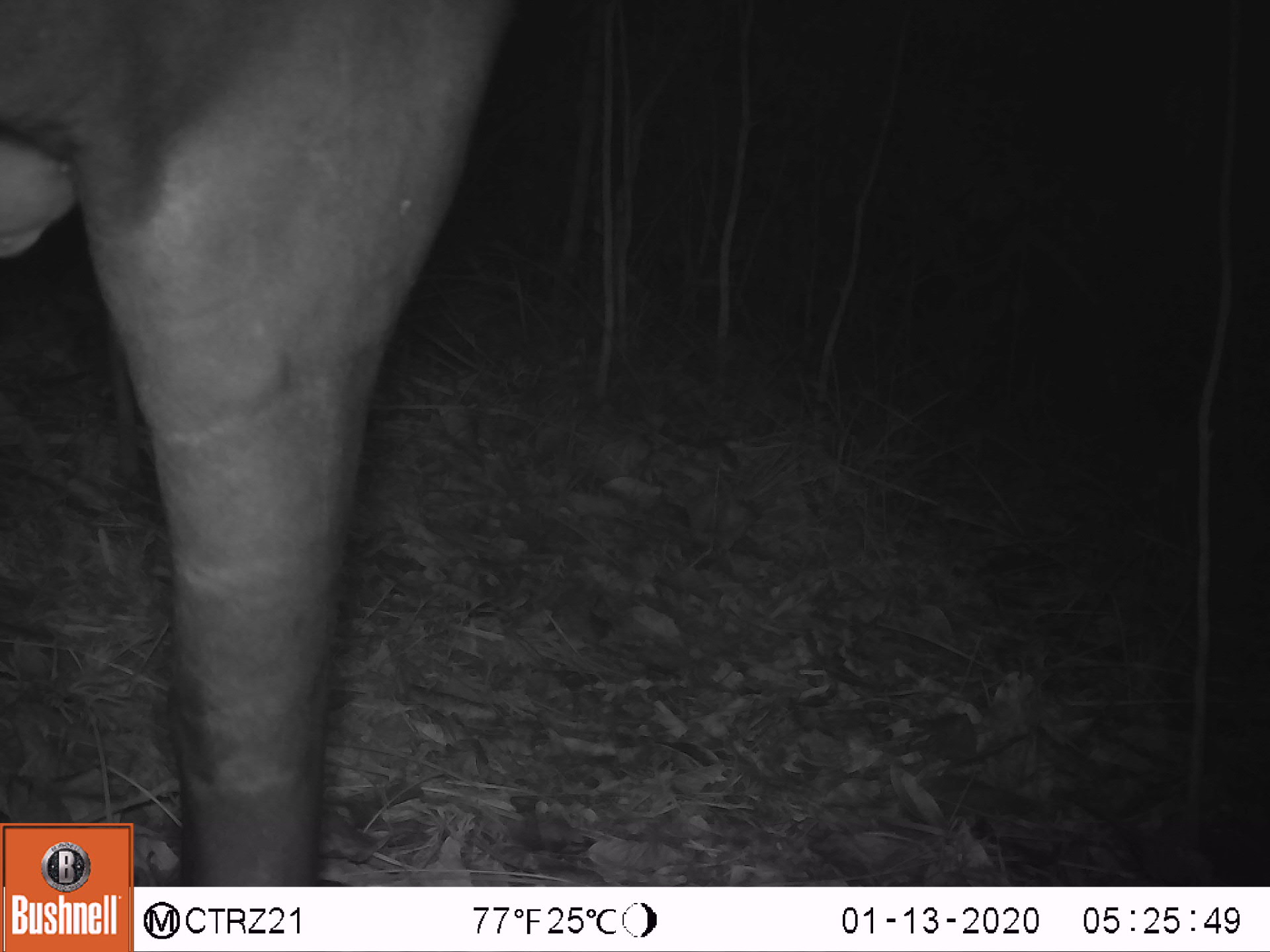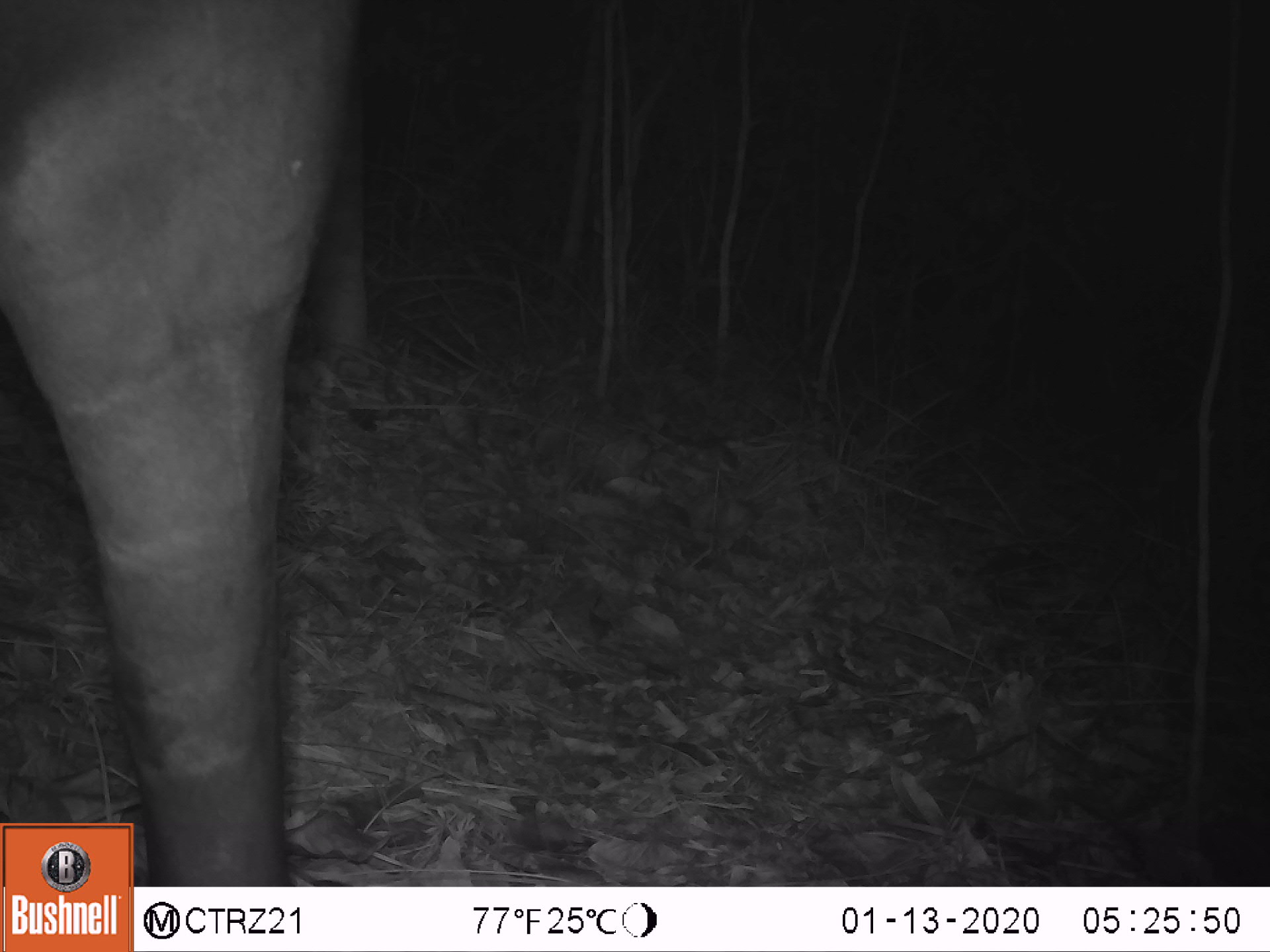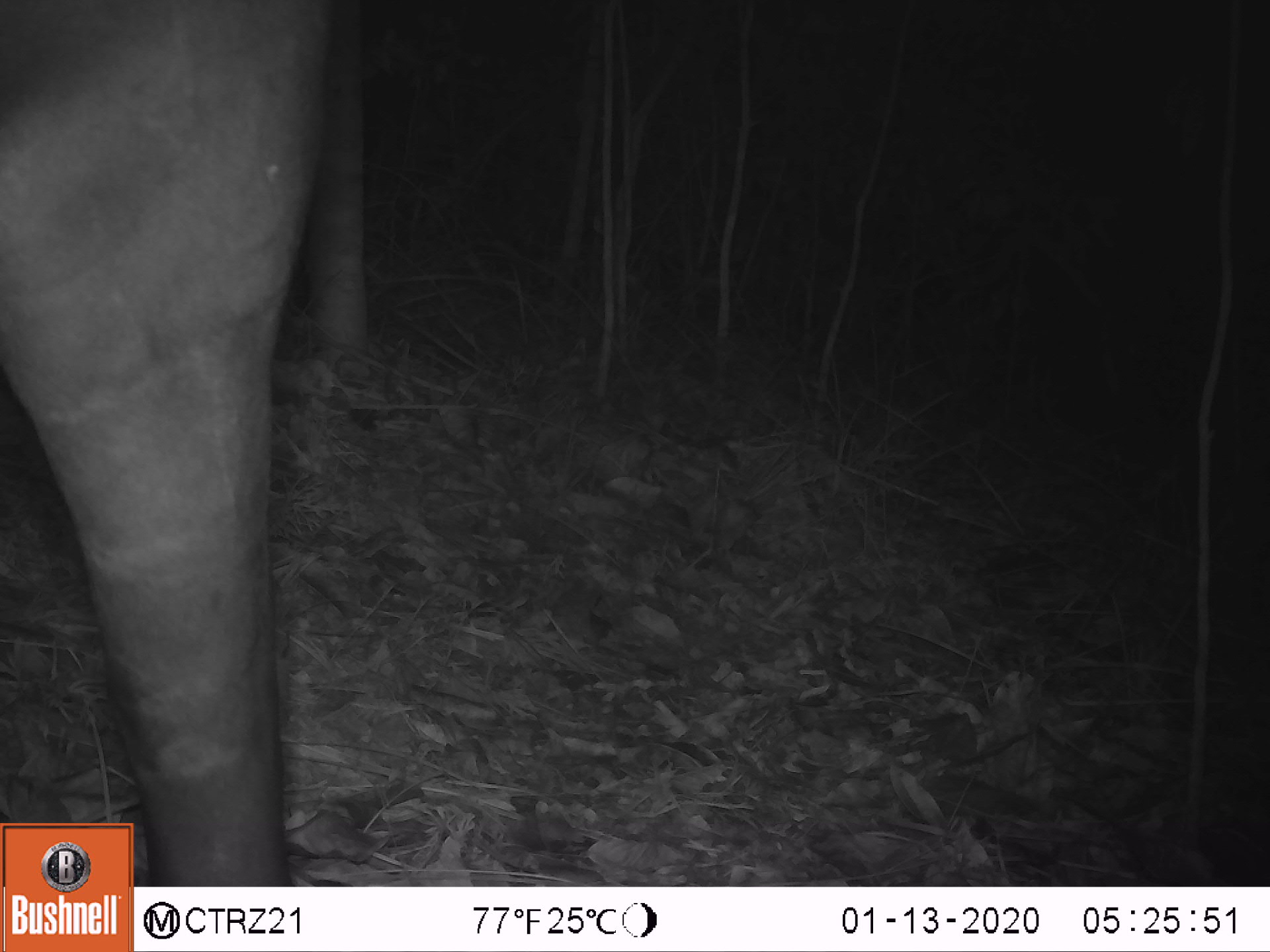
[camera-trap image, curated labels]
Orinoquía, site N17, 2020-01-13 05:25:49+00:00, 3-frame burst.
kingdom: Animalia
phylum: Chordata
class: Mammalia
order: Perissodactyla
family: Tapiridae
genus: Tapirus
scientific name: Tapirus terrestris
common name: lowland tapir